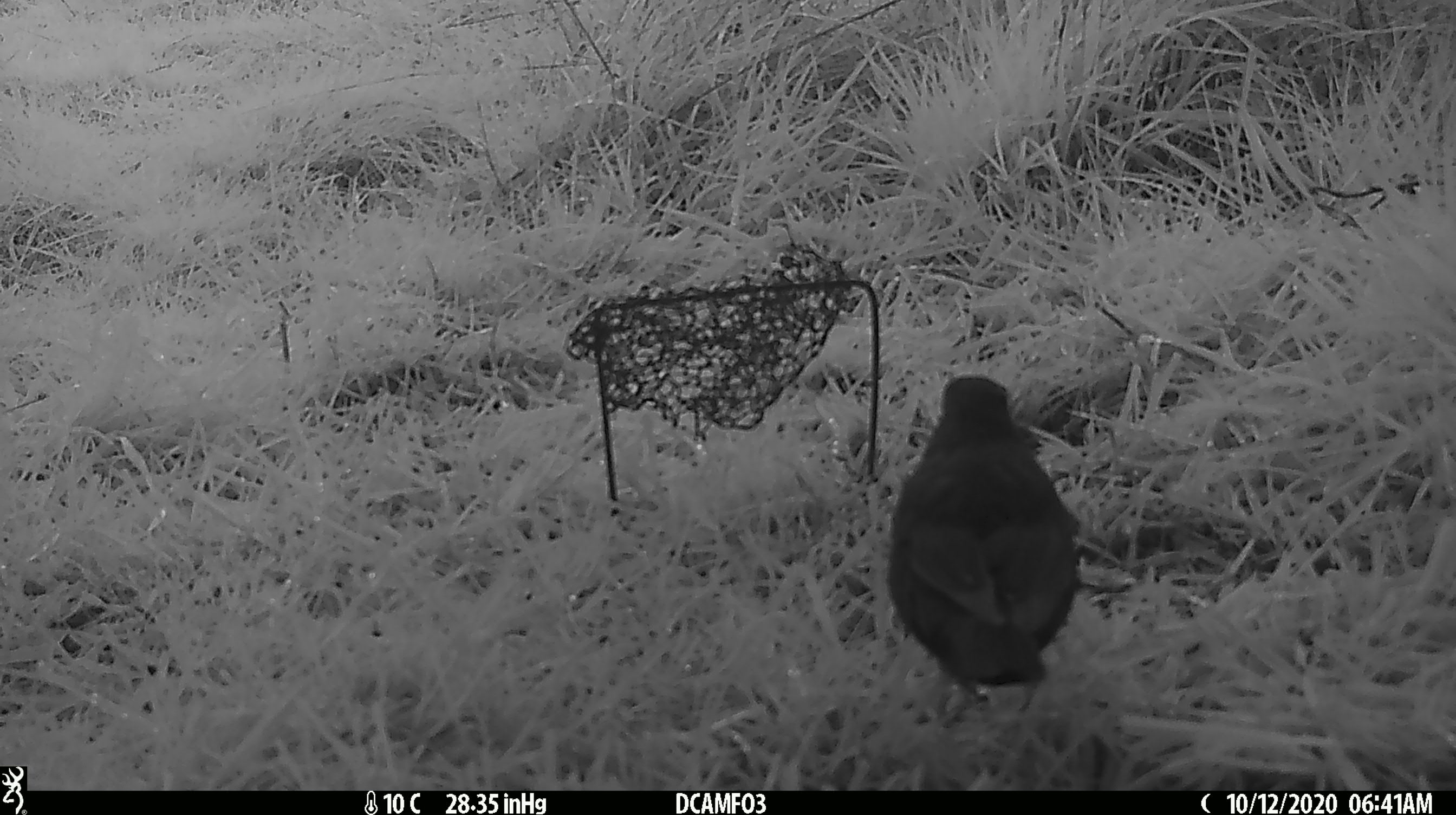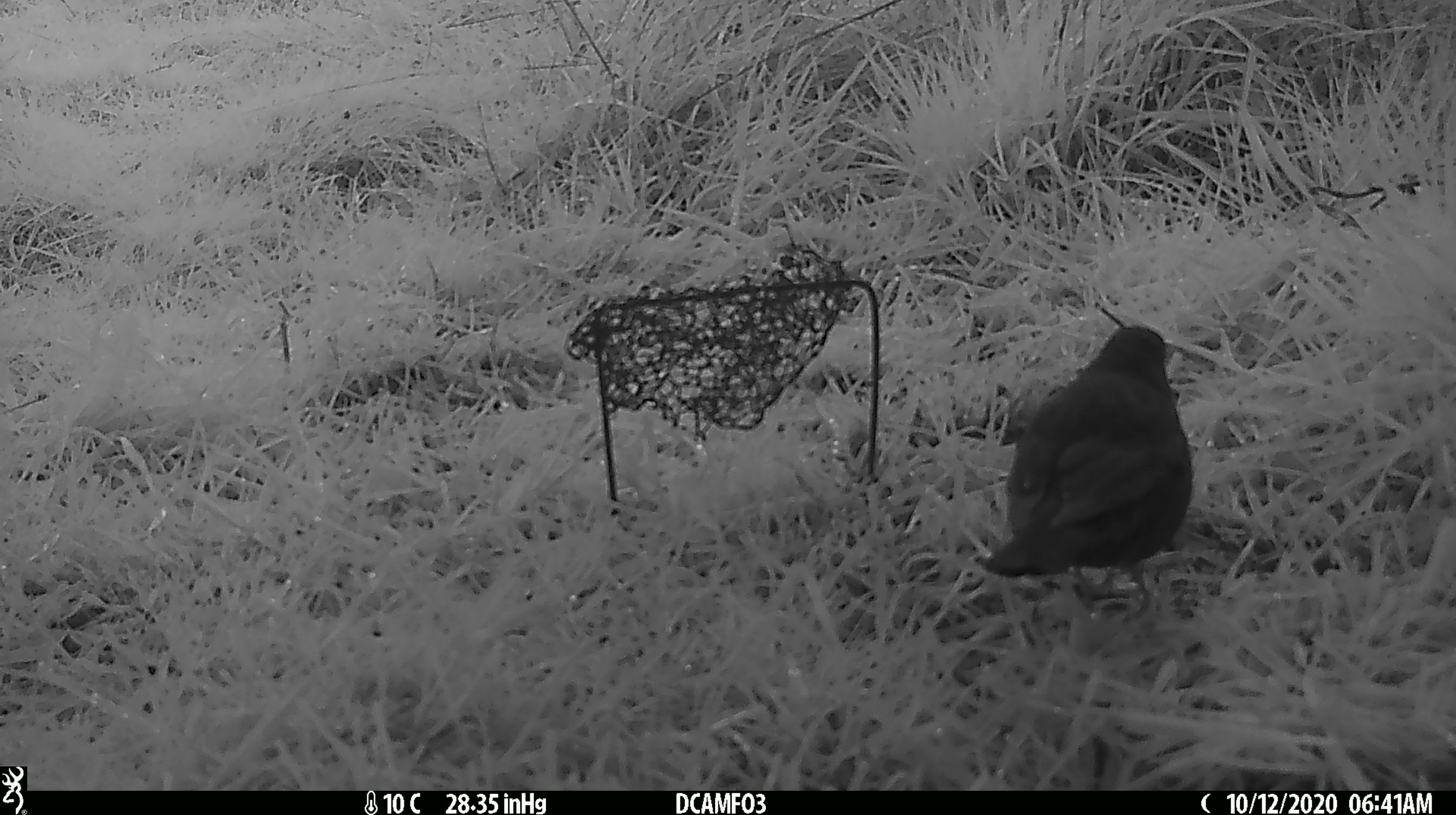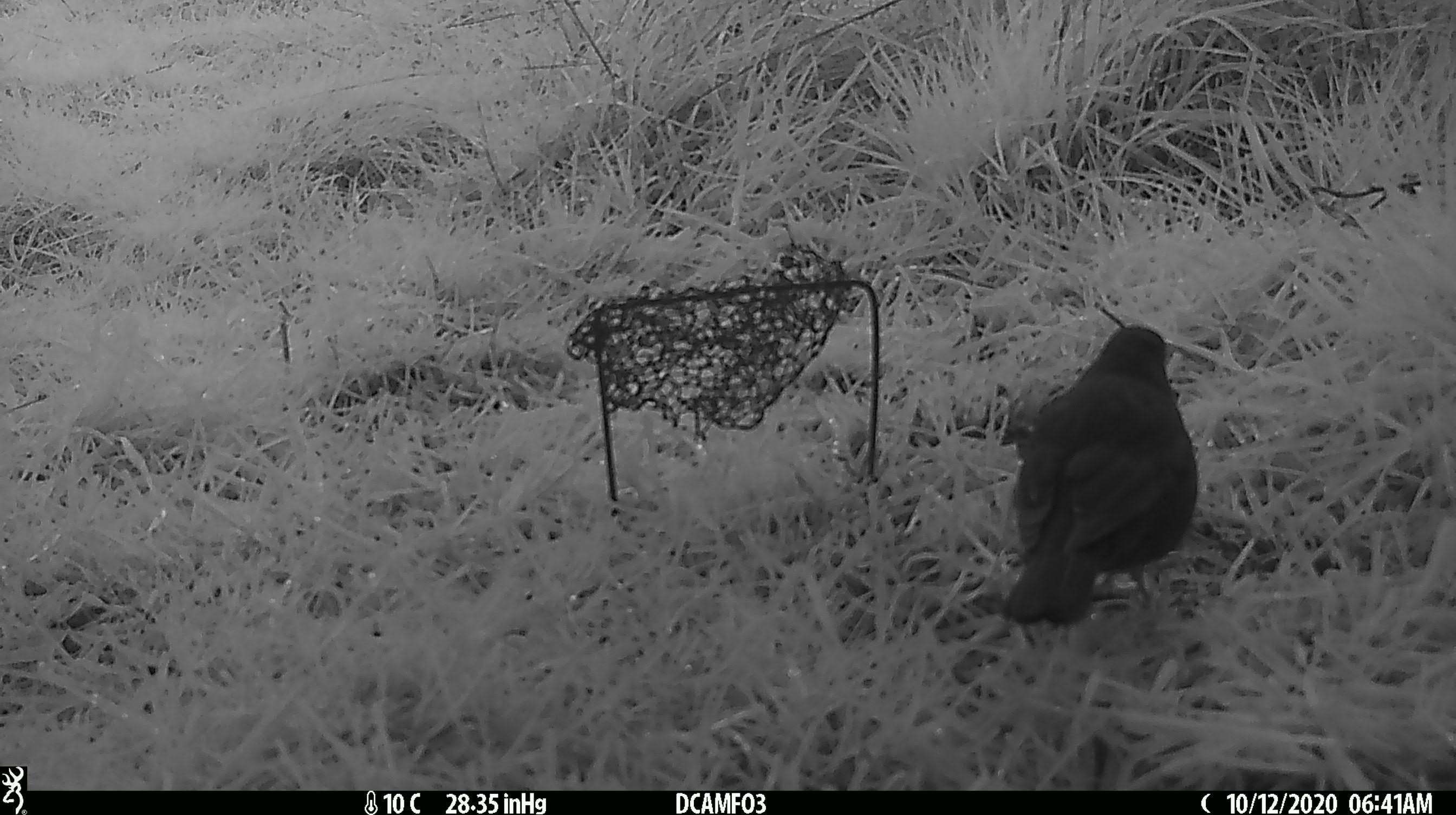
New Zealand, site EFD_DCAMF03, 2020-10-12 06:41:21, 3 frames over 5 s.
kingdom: Animalia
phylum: Chordata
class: Aves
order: Passeriformes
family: Turdidae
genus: Turdus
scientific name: Turdus merula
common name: eurasian blackbird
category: blackbird